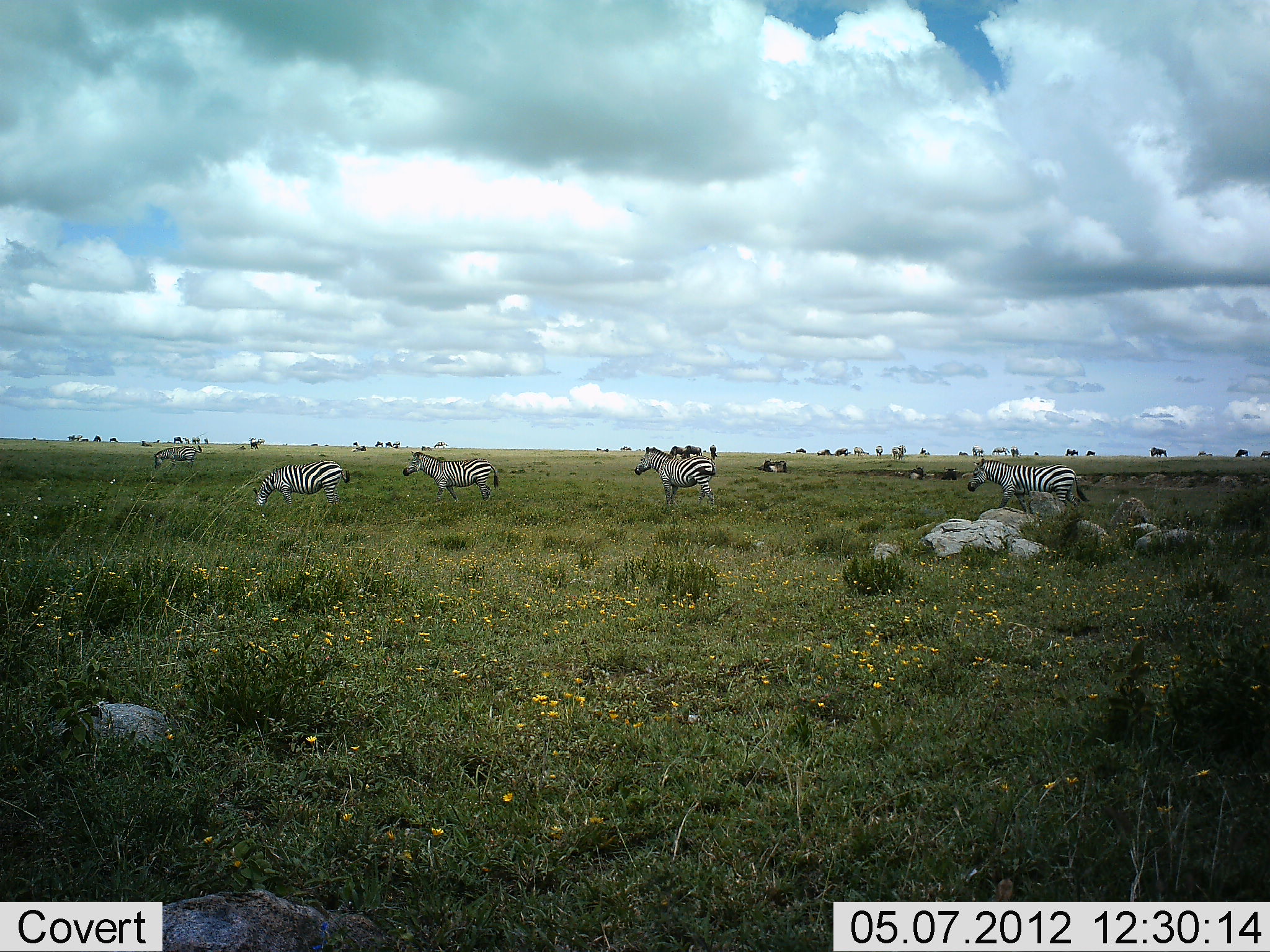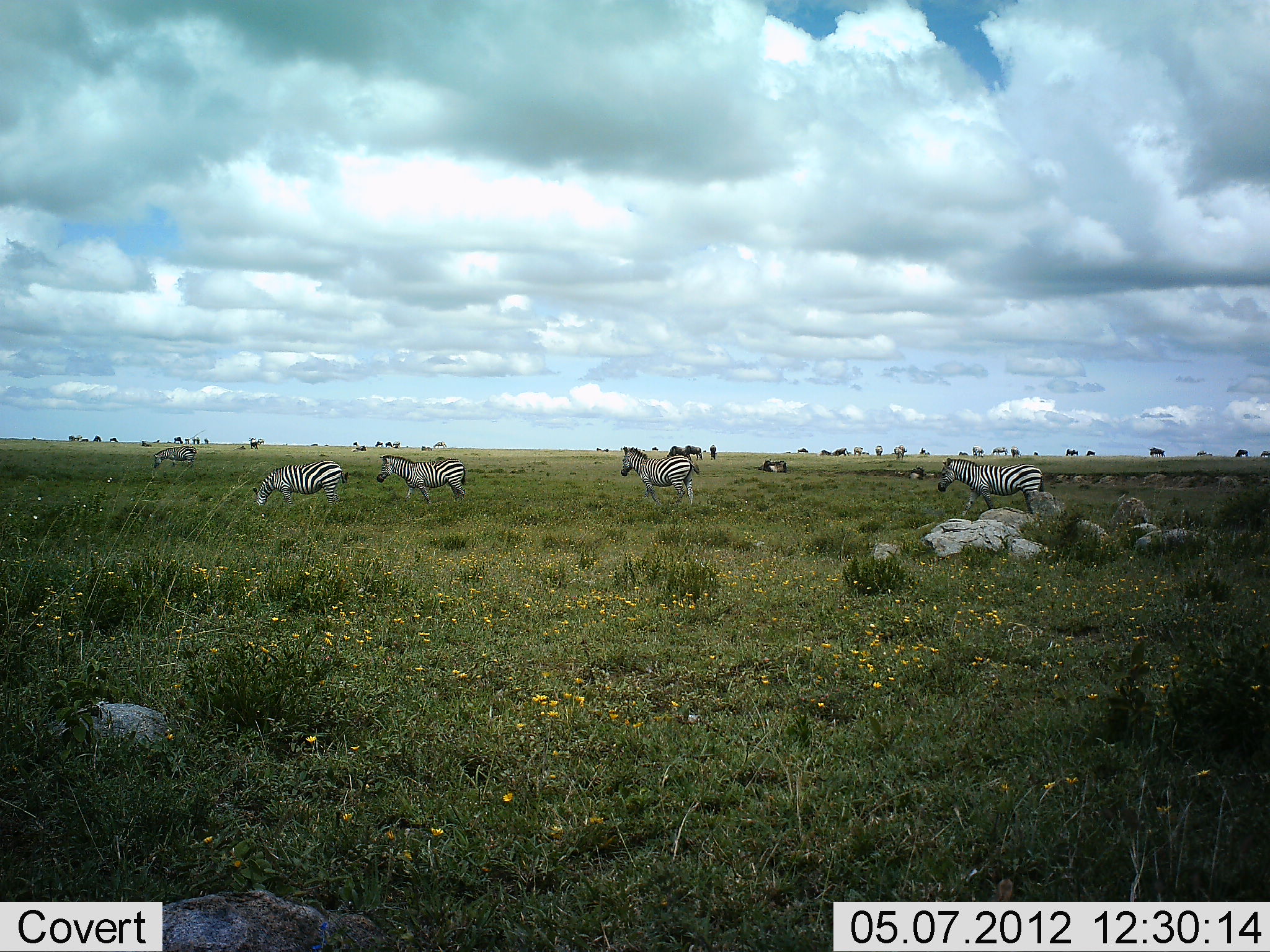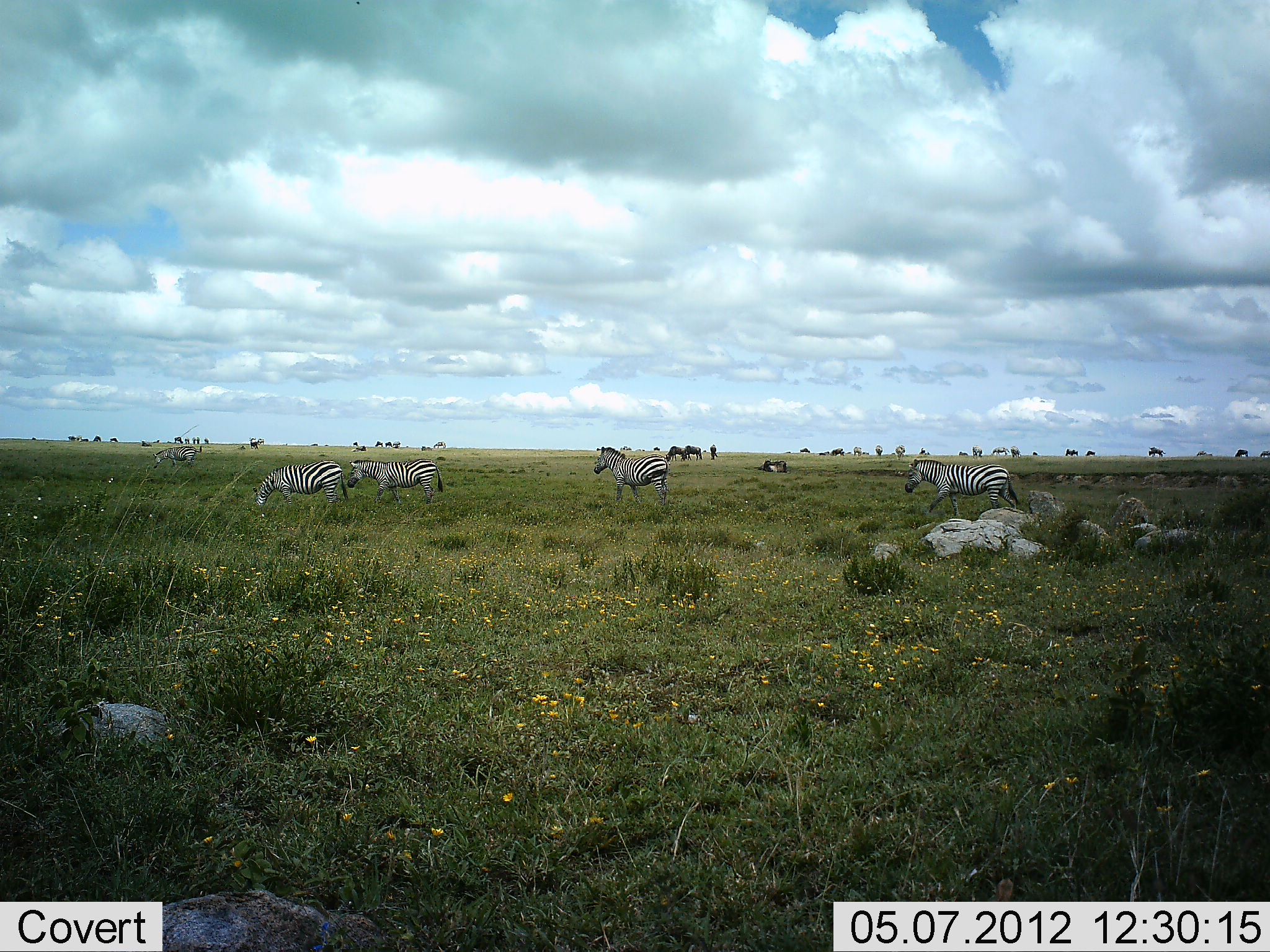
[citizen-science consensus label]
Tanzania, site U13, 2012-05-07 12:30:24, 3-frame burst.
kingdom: Animalia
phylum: Chordata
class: Mammalia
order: Perissodactyla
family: Equidae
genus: Equus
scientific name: Equus quagga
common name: plains zebra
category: zebra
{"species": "zebra (plains zebra) (Equus quagga)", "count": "5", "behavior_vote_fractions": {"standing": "36%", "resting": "0%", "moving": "86%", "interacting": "0%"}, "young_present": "0%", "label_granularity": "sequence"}